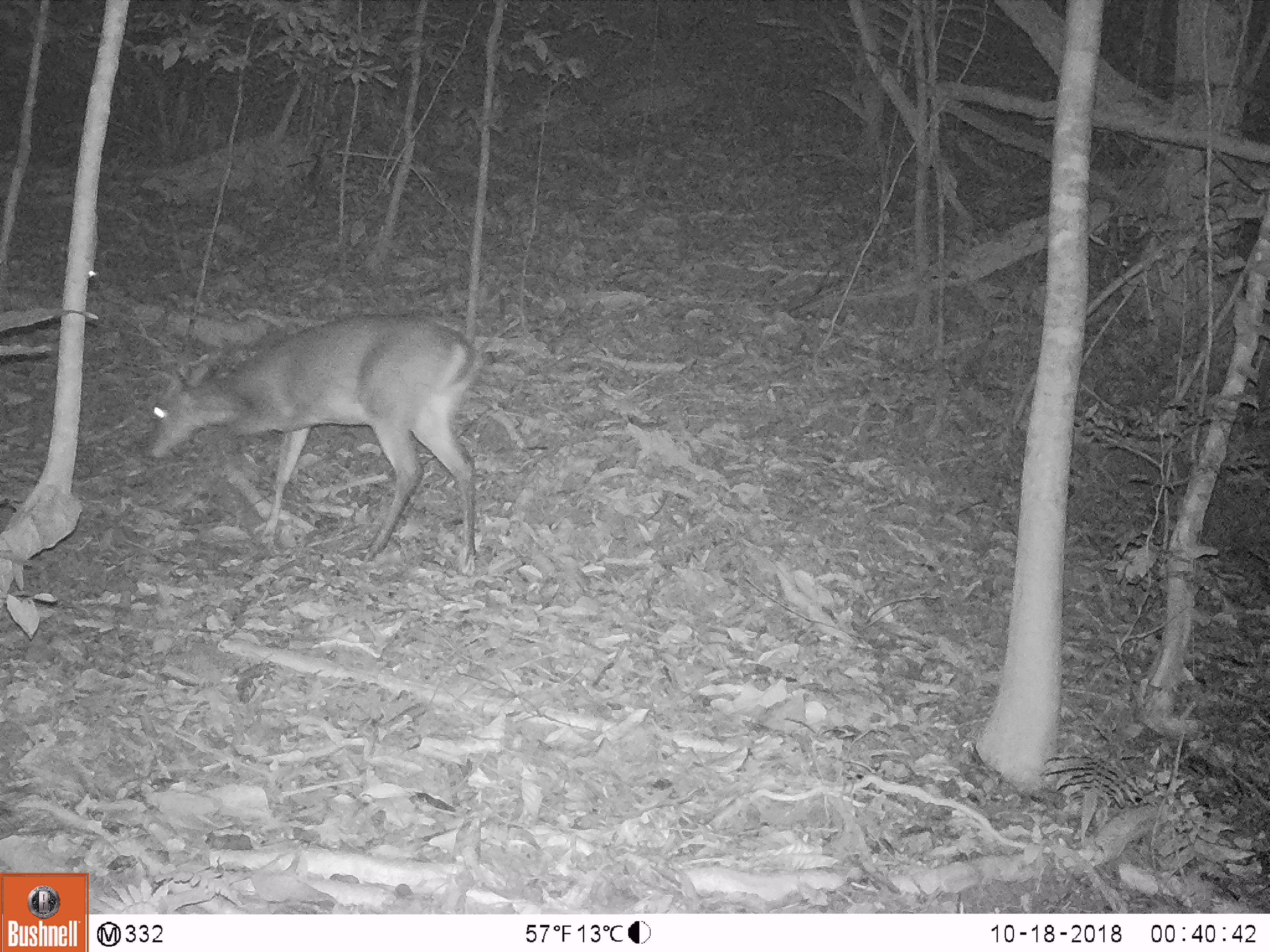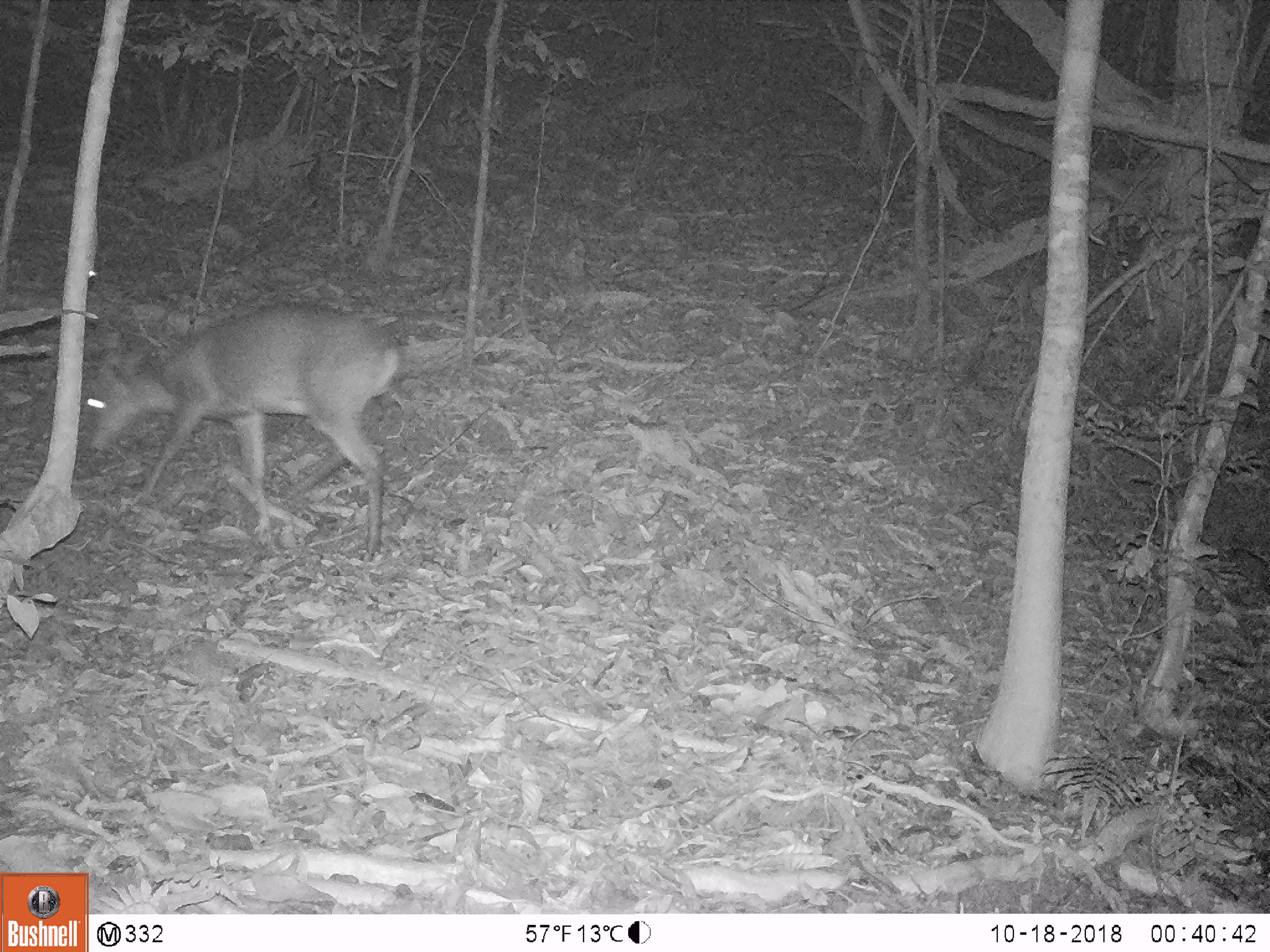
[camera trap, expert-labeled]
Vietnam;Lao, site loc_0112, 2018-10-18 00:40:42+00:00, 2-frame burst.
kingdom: Animalia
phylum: Chordata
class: Mammalia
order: Artiodactyla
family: Cervidae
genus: Muntiacus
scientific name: Muntiacus vuquangensis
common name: large-antlered muntjac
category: large antlered muntjac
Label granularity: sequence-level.